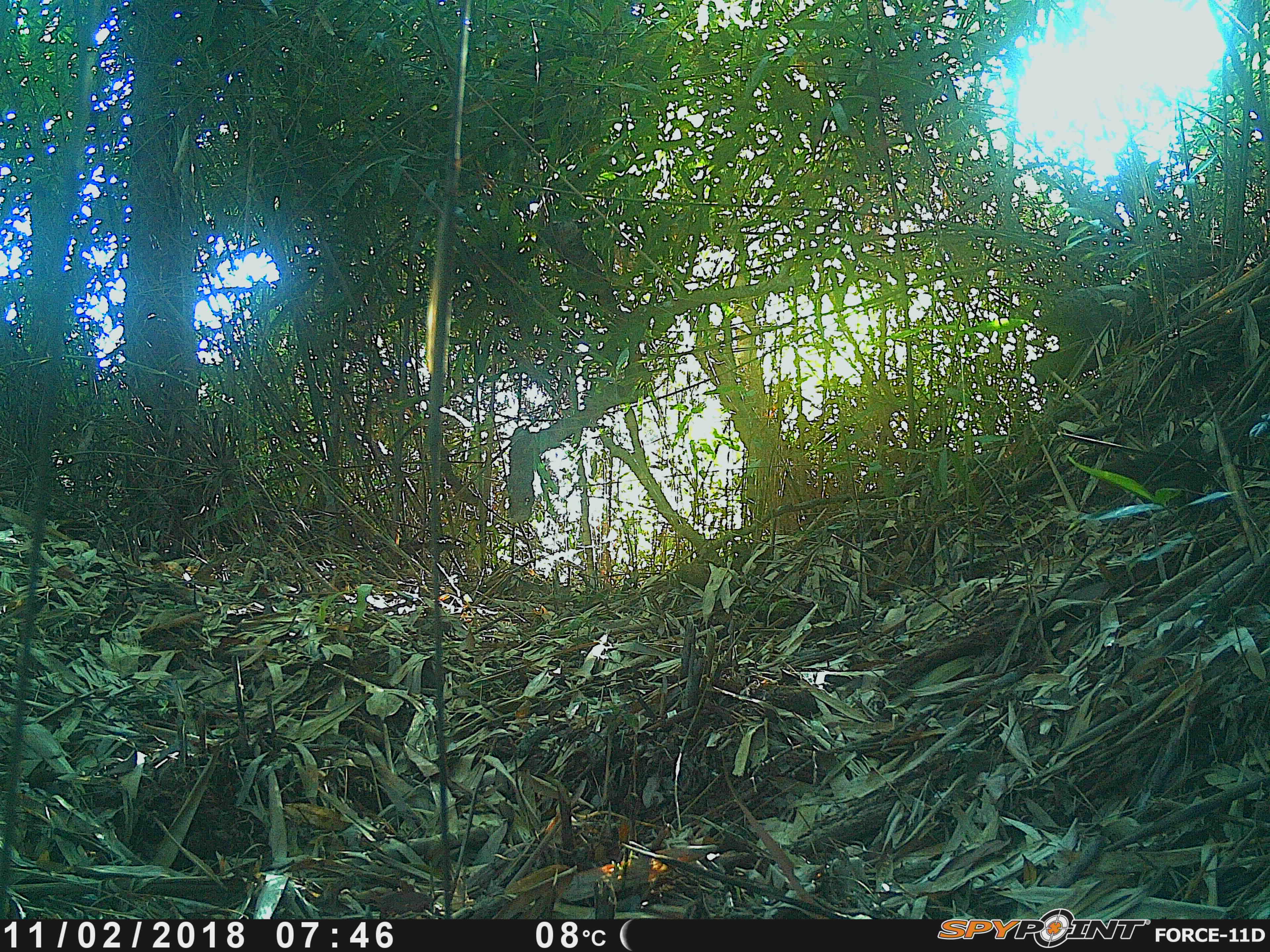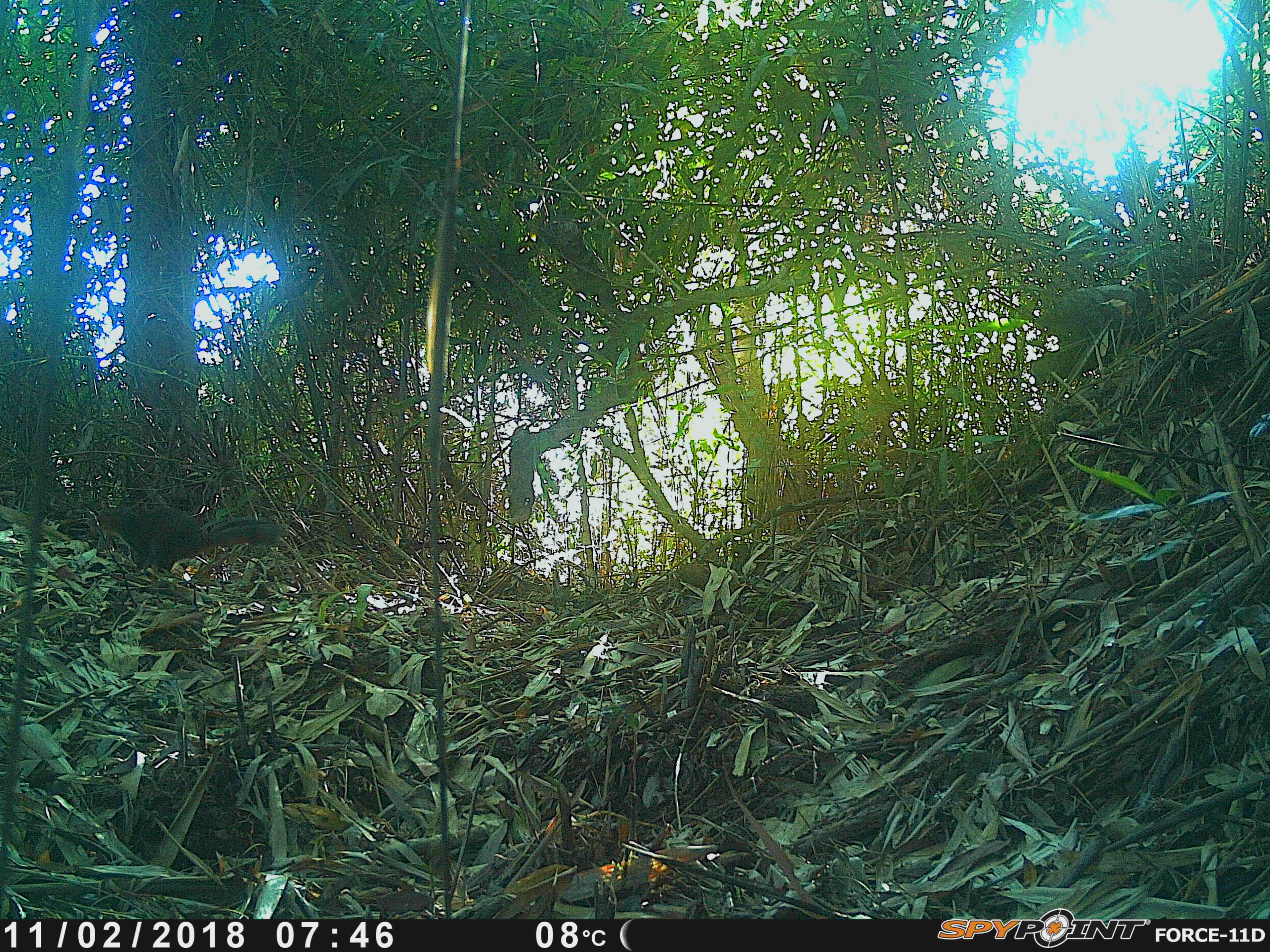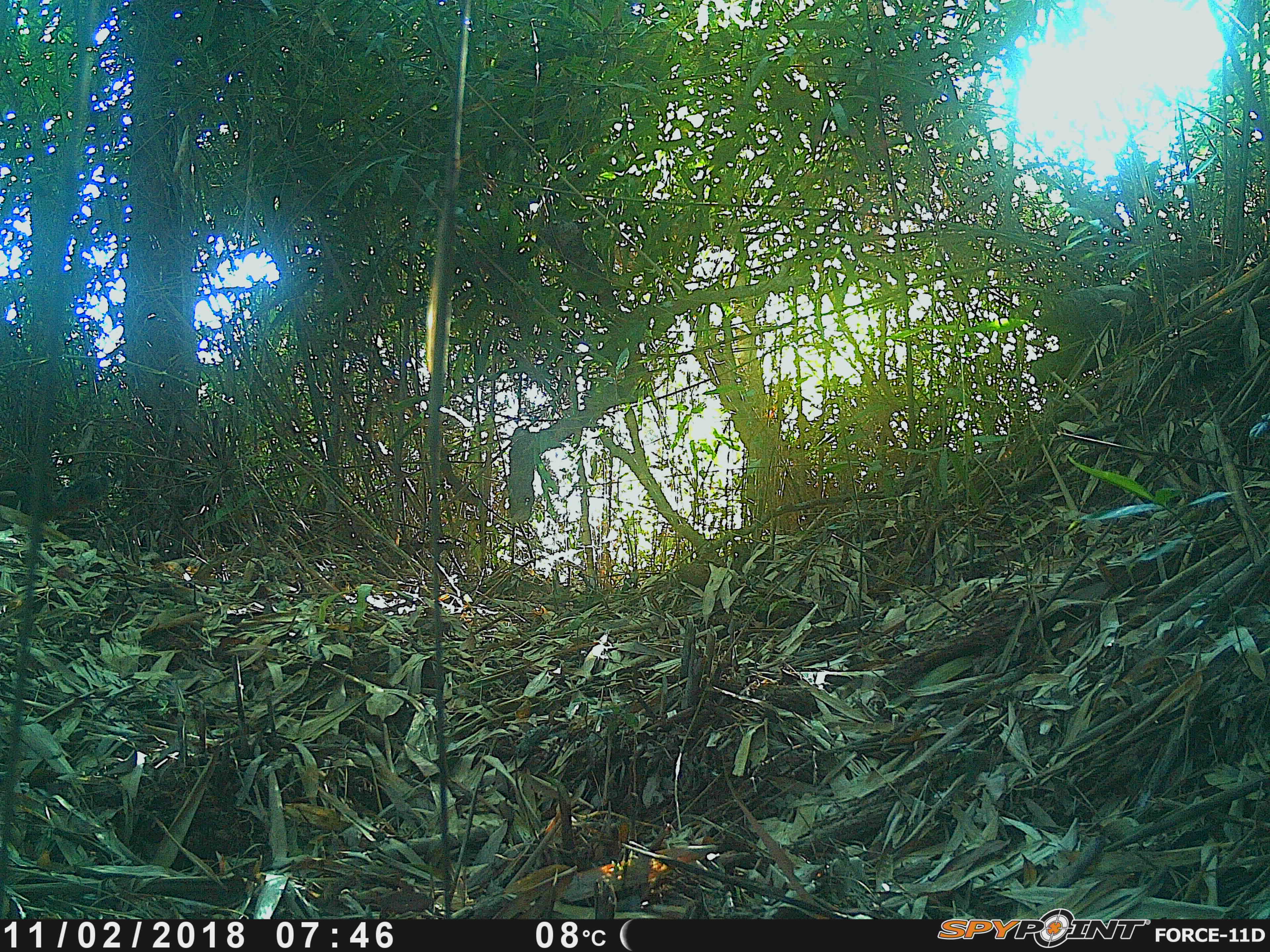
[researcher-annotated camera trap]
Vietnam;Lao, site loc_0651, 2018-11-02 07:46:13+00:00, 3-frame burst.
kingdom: Animalia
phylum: Chordata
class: Mammalia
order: Rodentia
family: Sciuridae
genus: Dremomys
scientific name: Dremomys rufigenis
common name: red-cheeked squirrel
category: red cheeked squirrel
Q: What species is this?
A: Red cheeked squirrel (red-cheeked squirrel) (Dremomys rufigenis).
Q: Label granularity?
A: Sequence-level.